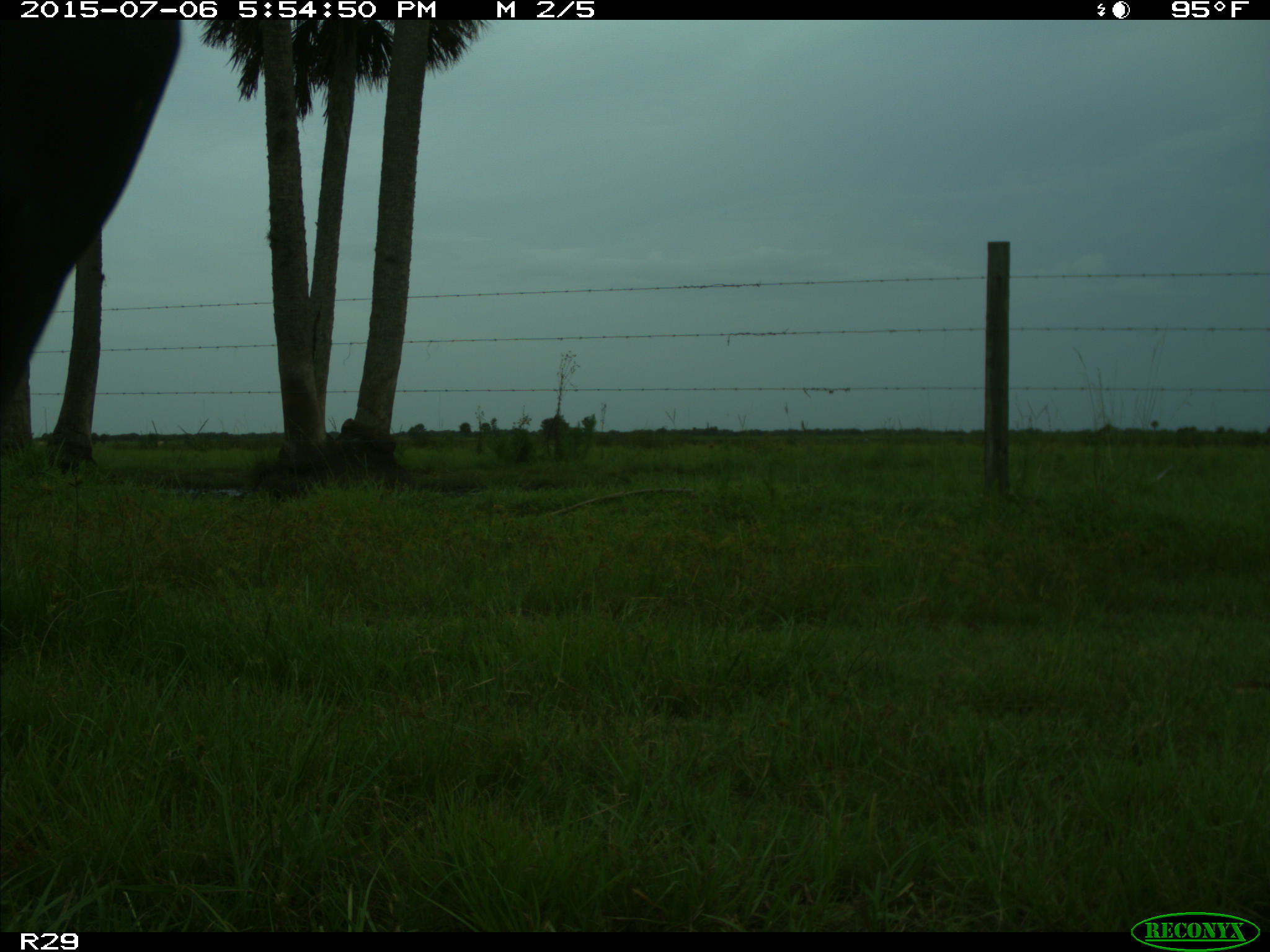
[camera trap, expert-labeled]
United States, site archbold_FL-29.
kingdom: Animalia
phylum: Chordata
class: Mammalia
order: Artiodactyla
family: Bovidae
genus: Bos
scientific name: Bos taurus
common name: domestic cow